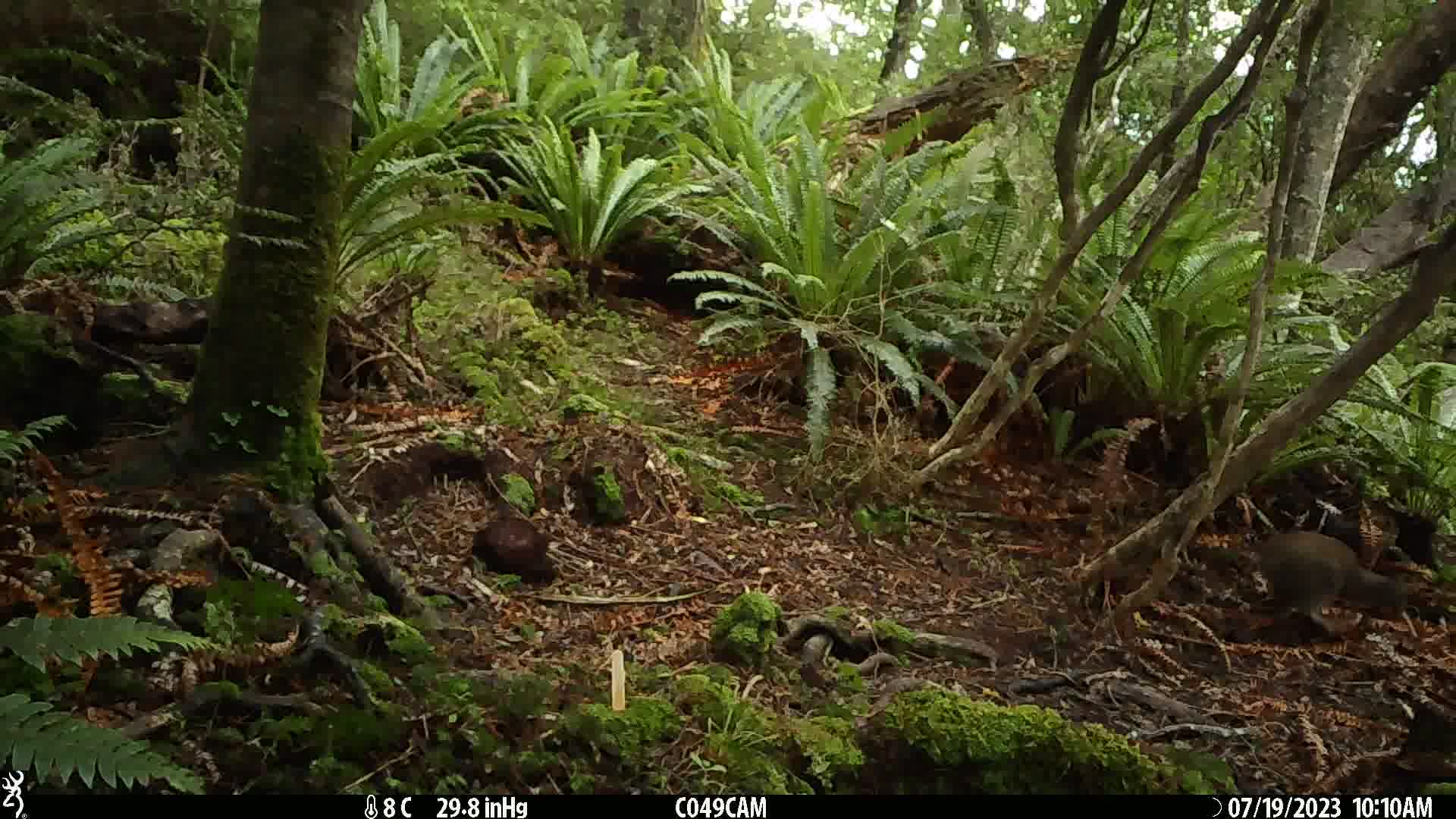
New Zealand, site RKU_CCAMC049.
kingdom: Animalia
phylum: Chordata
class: Aves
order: Apterygiformes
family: Apterygidae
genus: Apteryx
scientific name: Apteryx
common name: kiwi